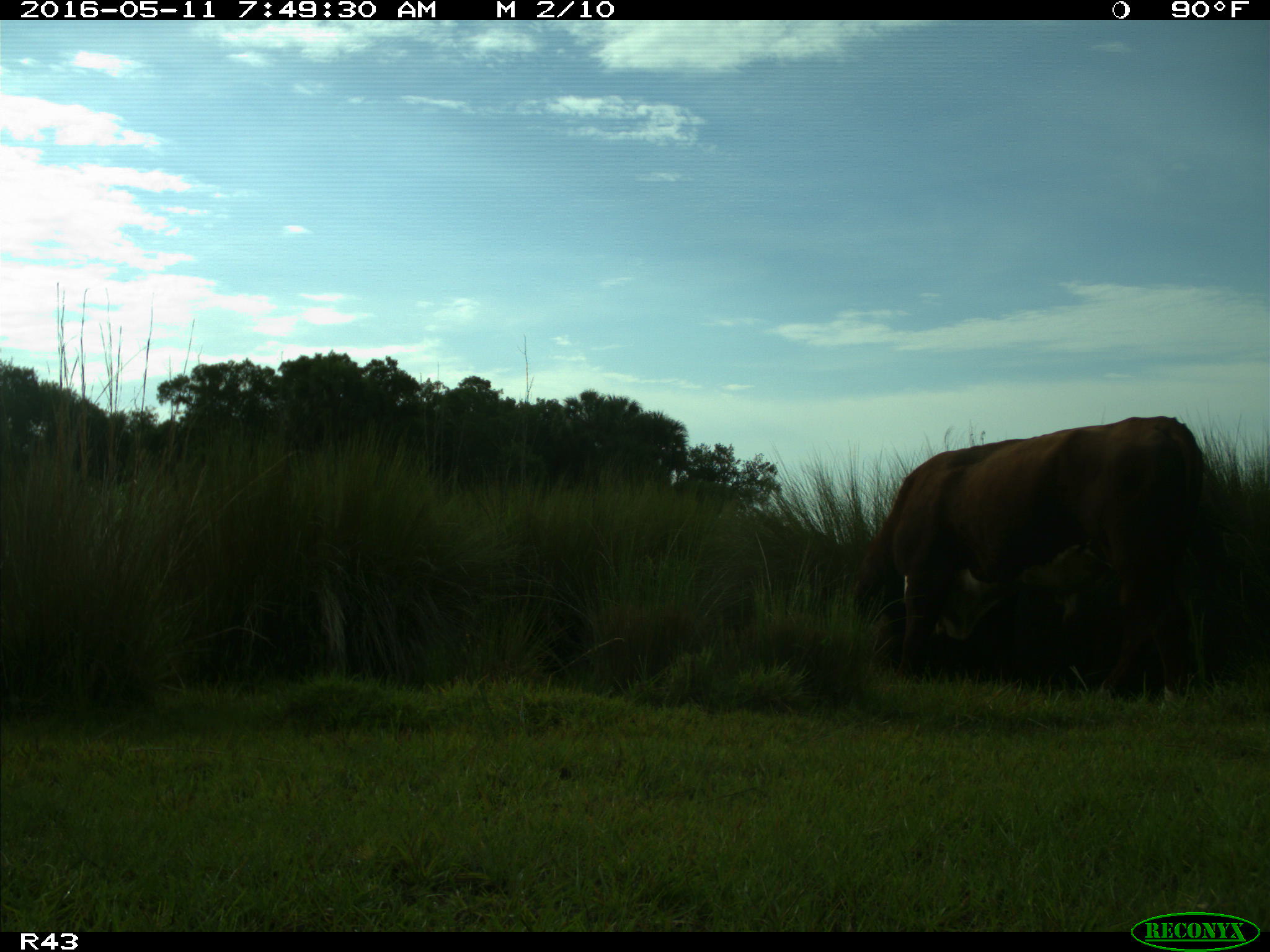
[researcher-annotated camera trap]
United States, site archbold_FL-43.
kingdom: Animalia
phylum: Chordata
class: Mammalia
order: Artiodactyla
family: Bovidae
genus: Bos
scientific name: Bos taurus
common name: domestic cow